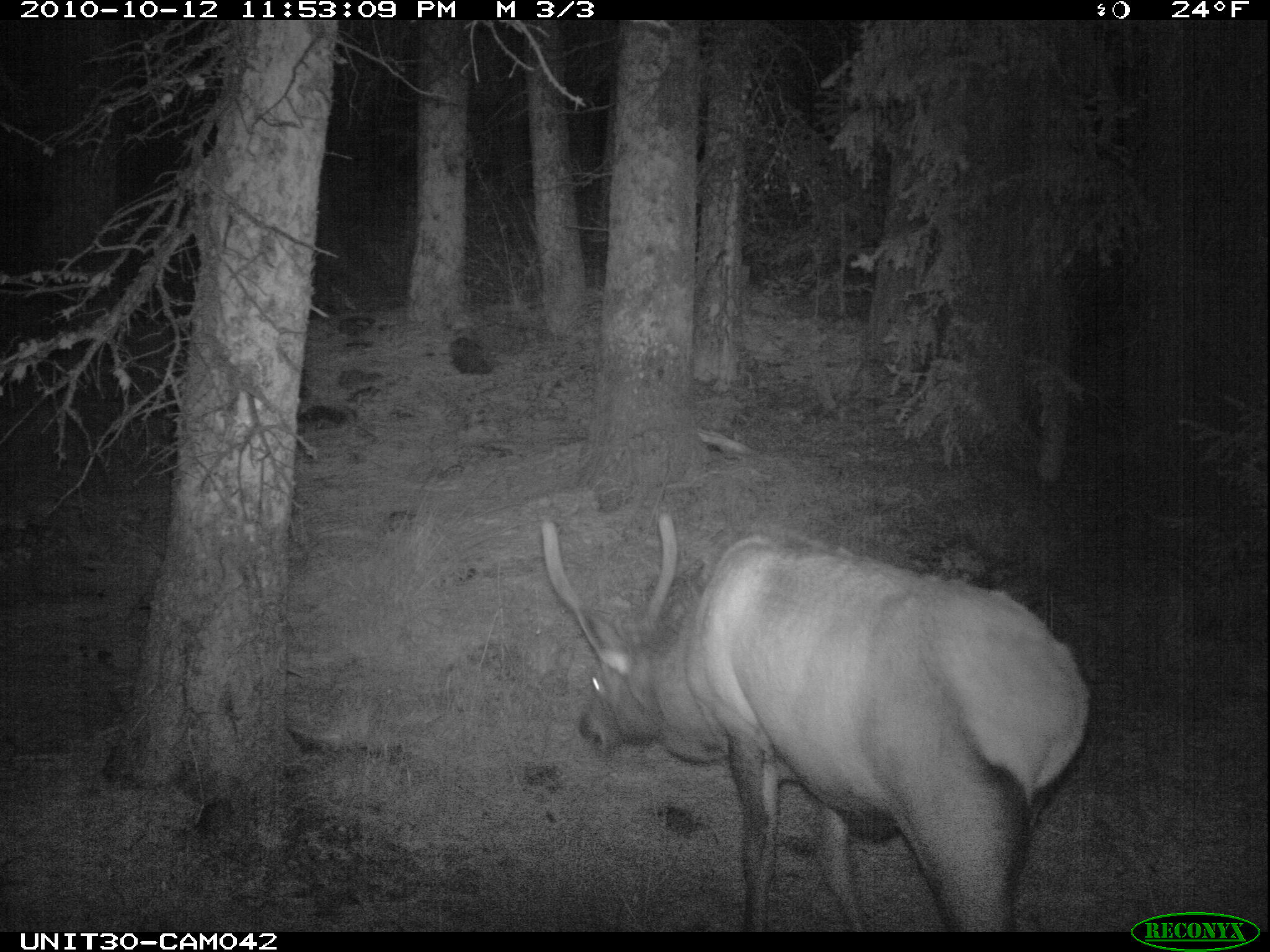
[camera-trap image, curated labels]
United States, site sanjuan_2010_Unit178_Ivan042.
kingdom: Animalia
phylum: Chordata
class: Mammalia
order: Artiodactyla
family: Cervidae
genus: Cervus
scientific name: Cervus elaphus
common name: red deer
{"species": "Cervus elaphus (red deer)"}